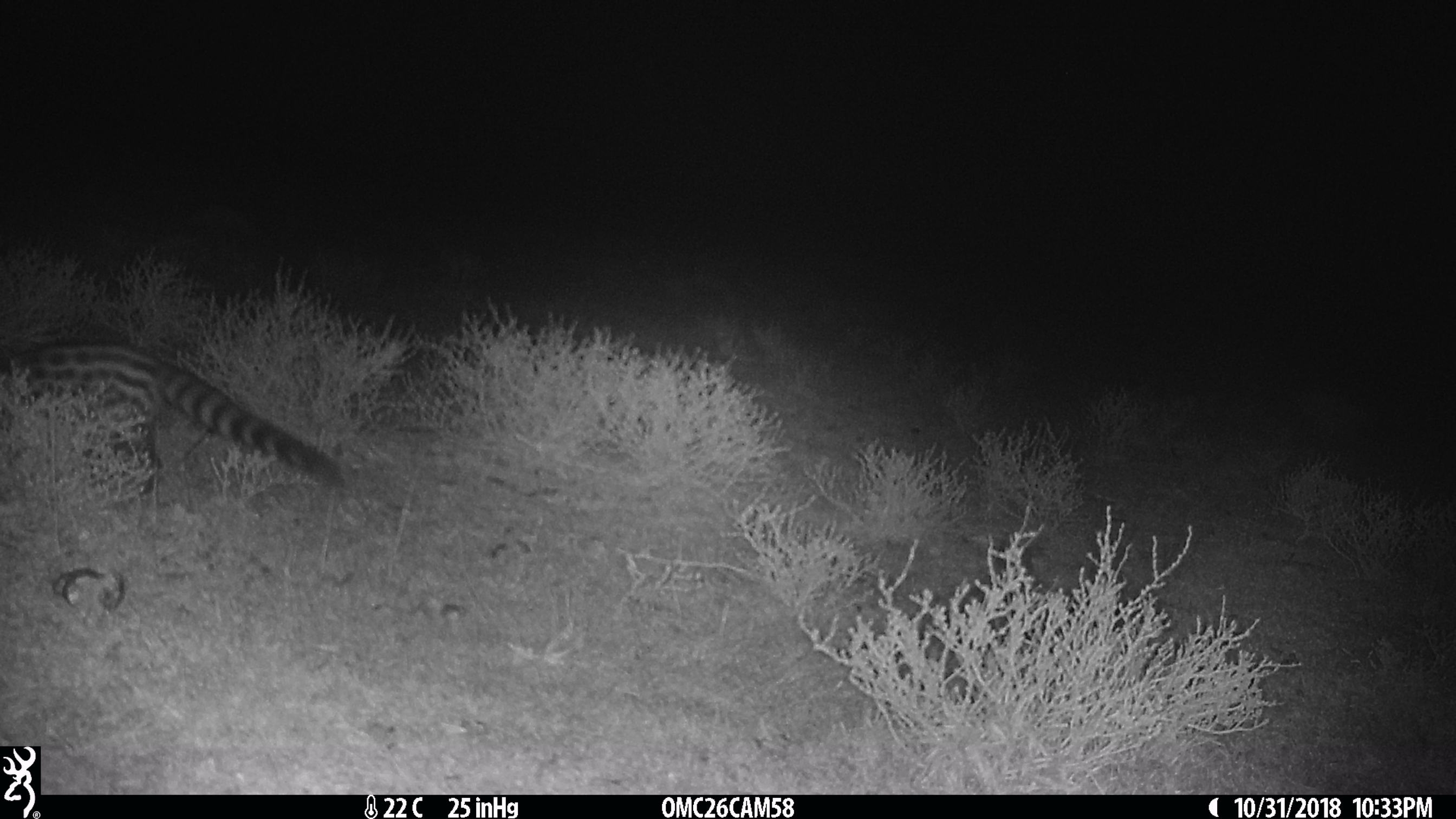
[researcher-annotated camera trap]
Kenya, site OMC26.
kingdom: Animalia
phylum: Chordata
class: Mammalia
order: Carnivora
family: Viverridae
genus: Genetta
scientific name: Genetta genetta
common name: genet